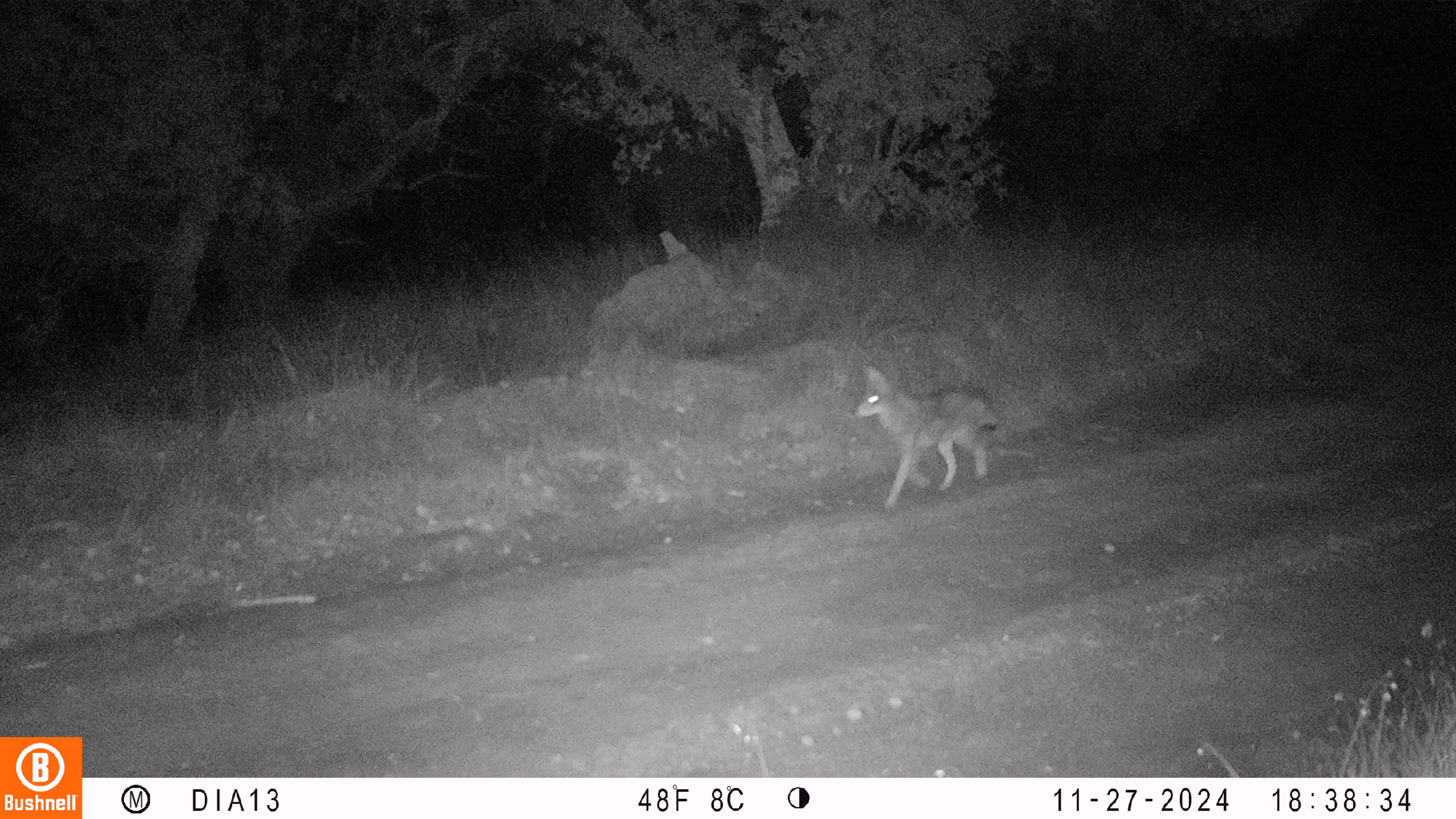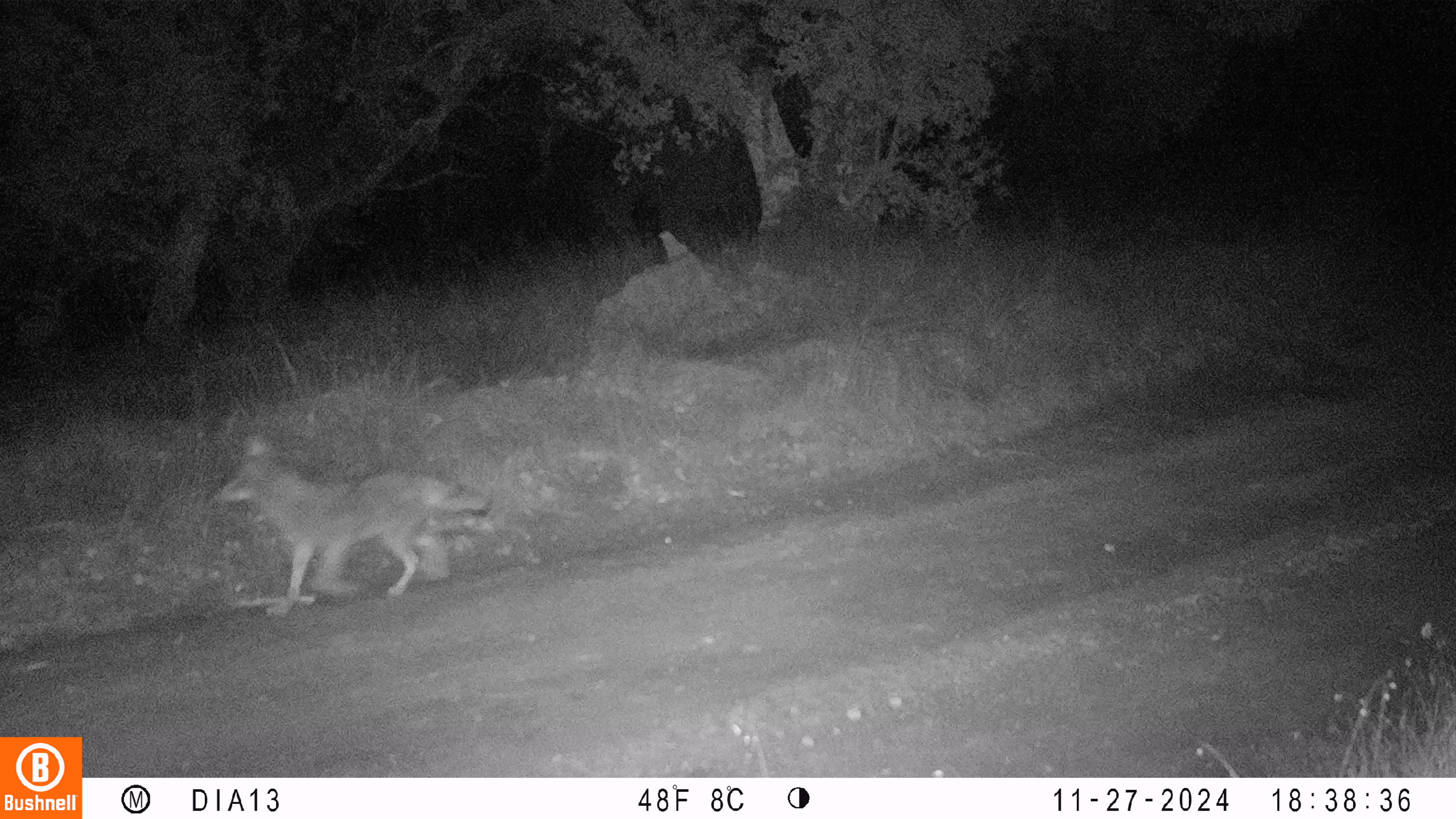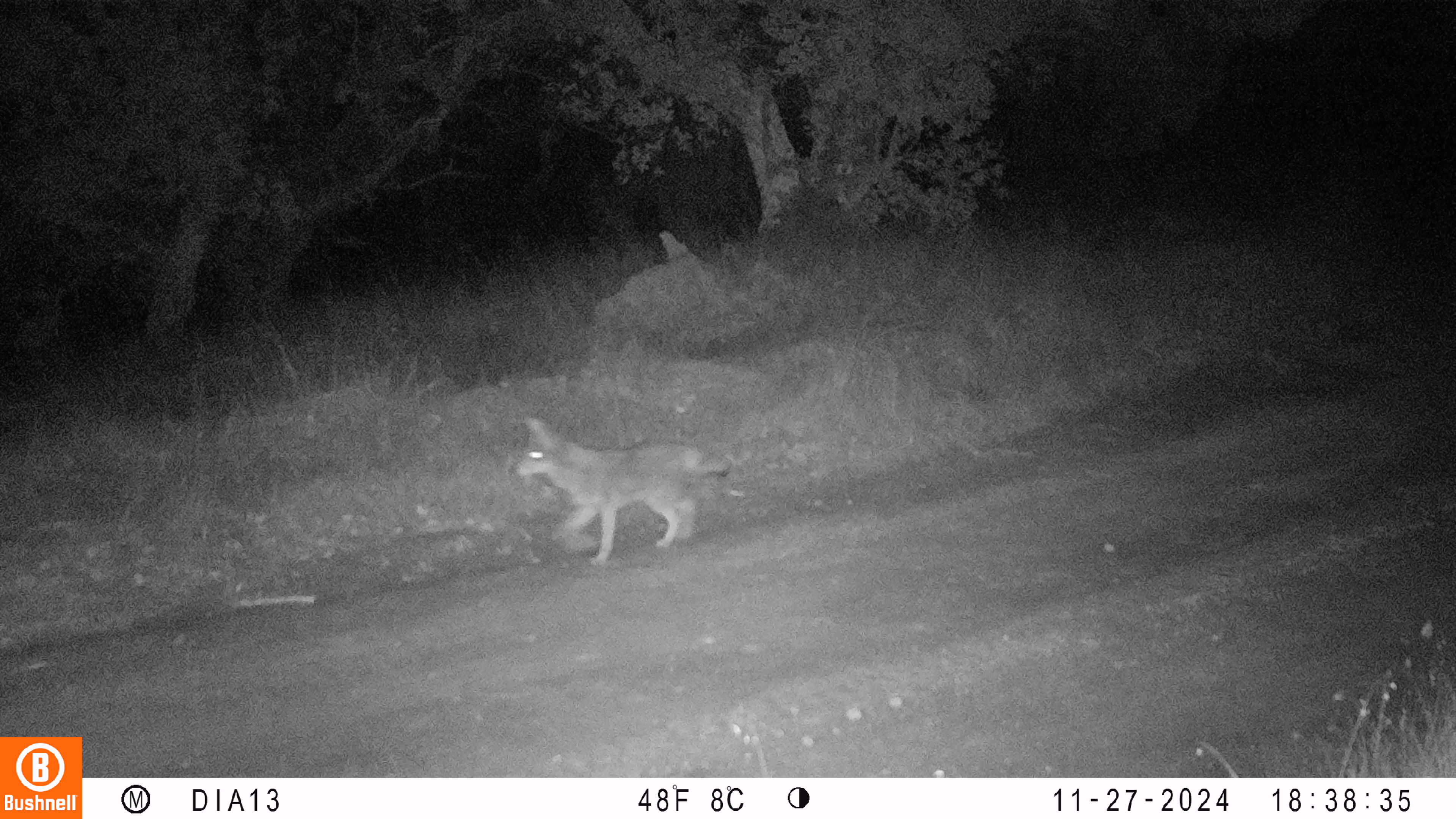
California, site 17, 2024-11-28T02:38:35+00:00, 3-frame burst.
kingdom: Animalia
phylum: Chordata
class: Mammalia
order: Carnivora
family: Canidae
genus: Canis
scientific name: Canis latrans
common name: coyote